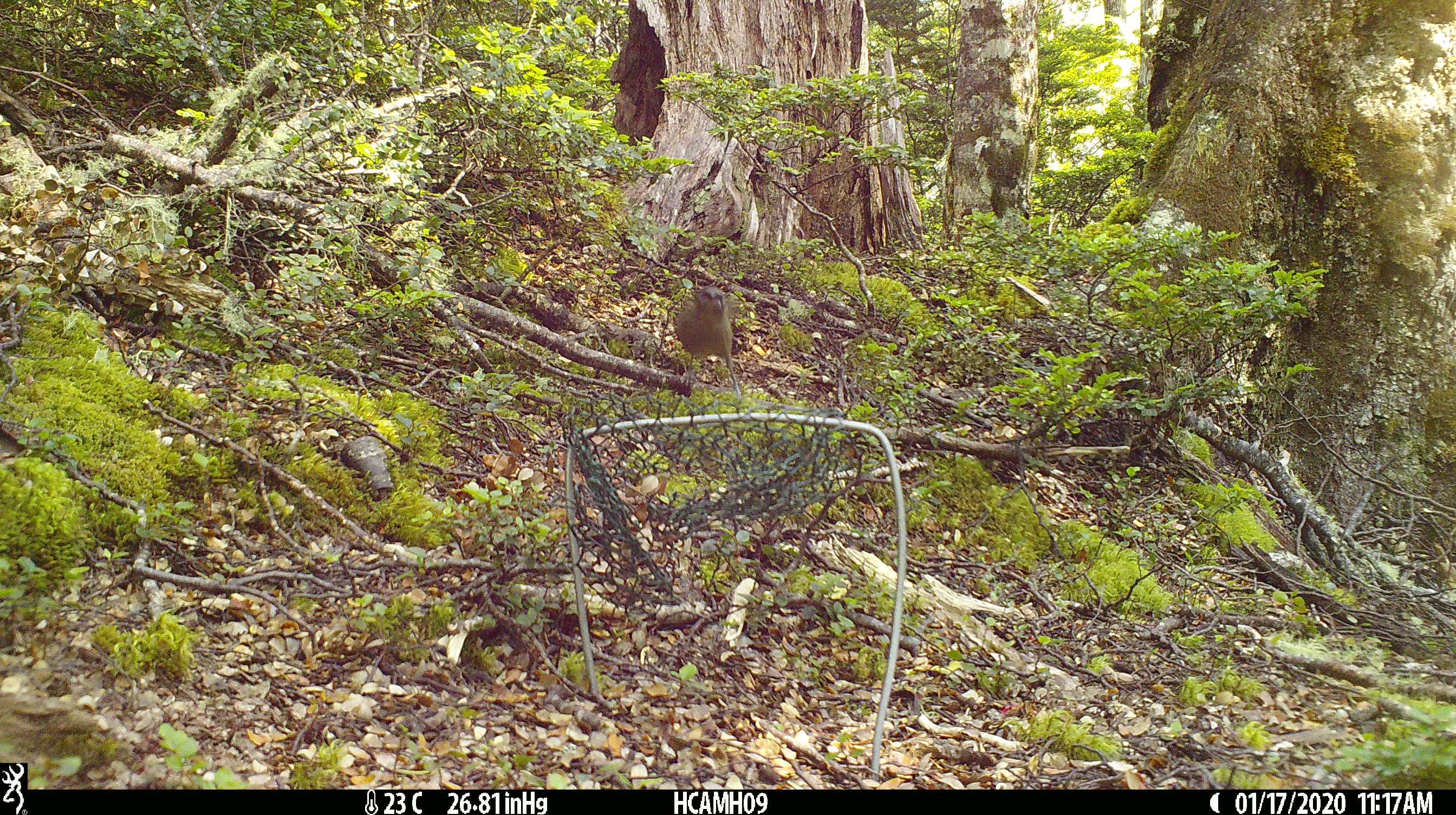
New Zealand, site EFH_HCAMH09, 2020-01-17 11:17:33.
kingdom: Animalia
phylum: Chordata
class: Aves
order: Passeriformes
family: Meliphagidae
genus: Anthornis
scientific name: Anthornis melanura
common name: new zealand bellbird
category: bellbird